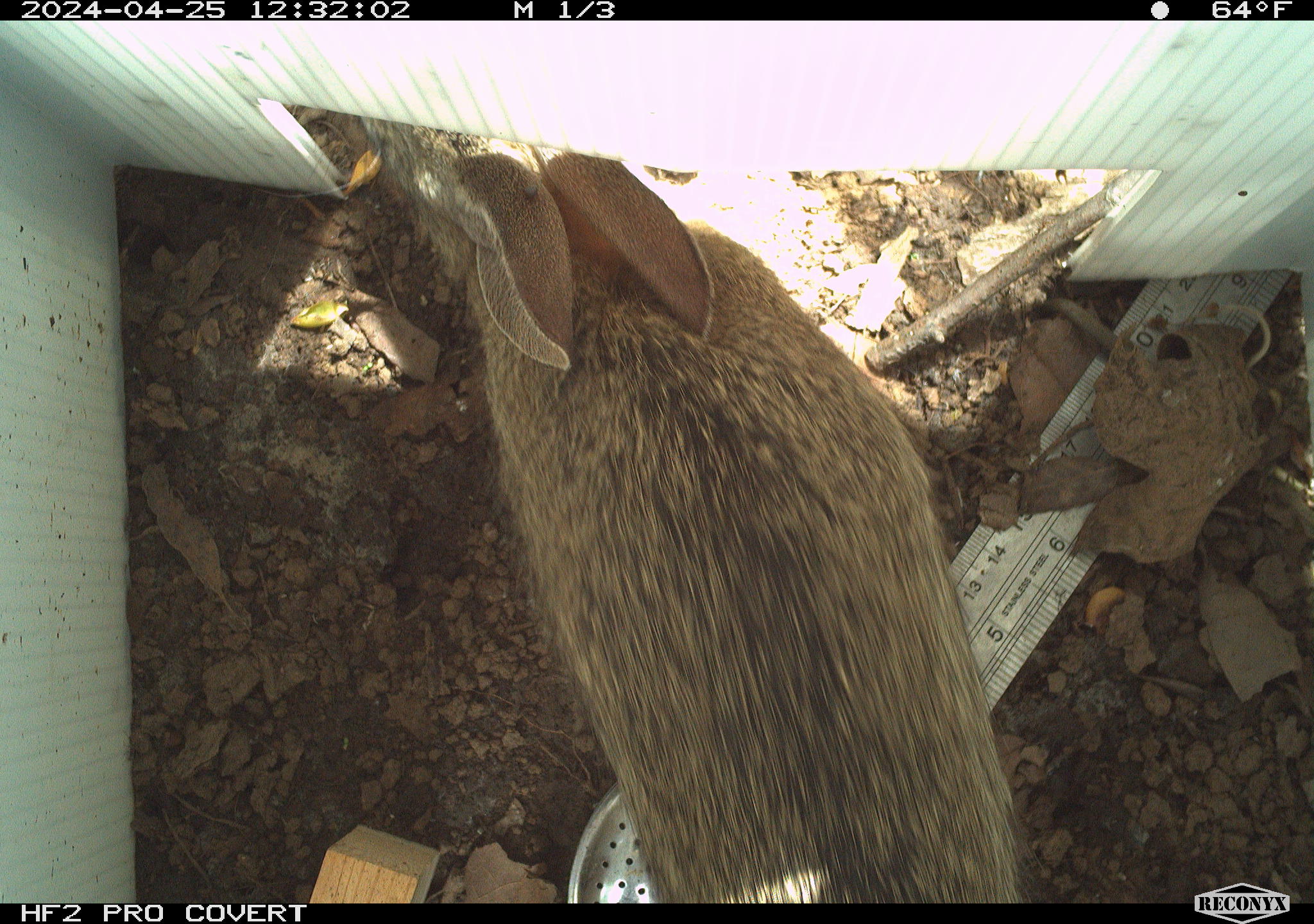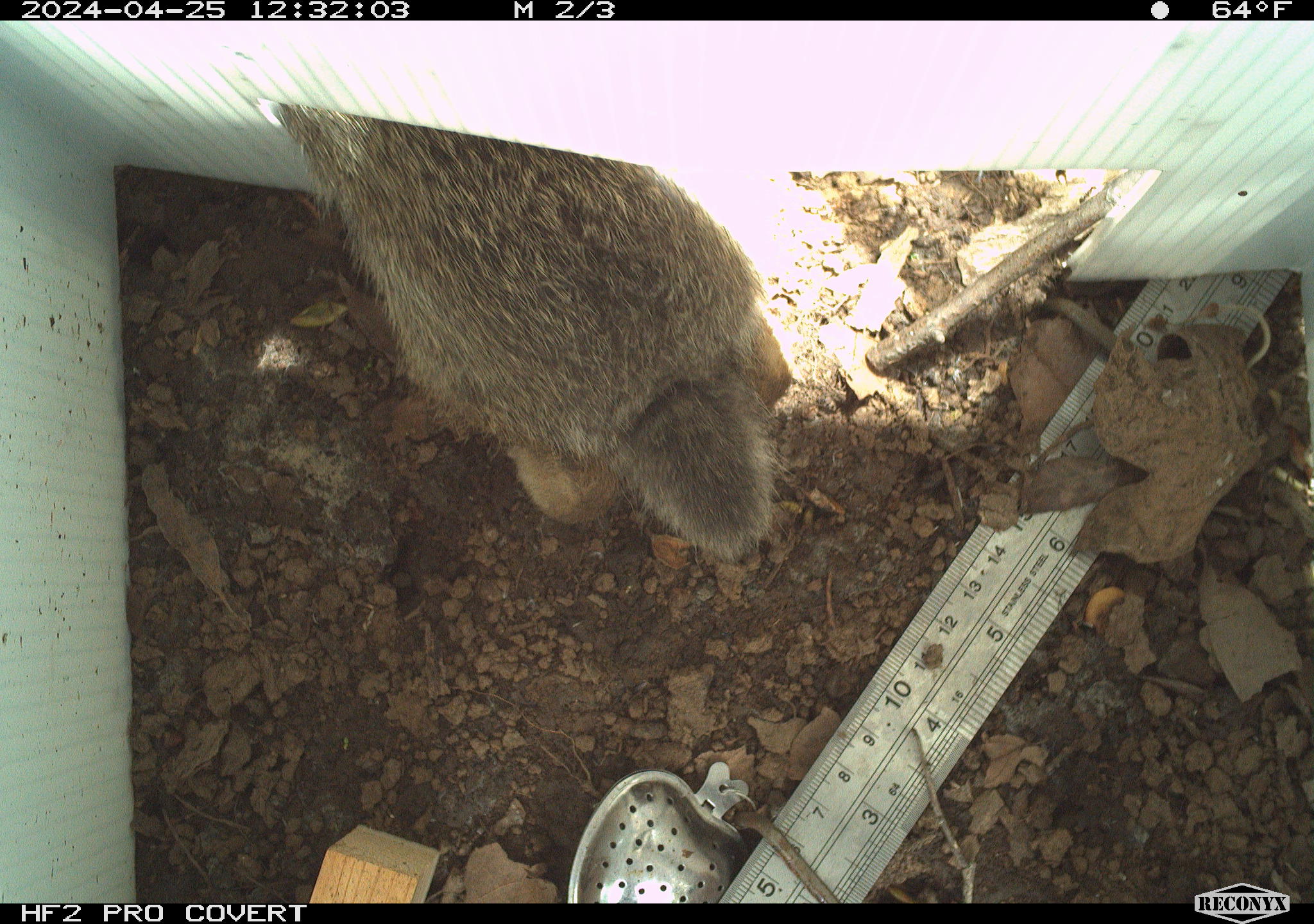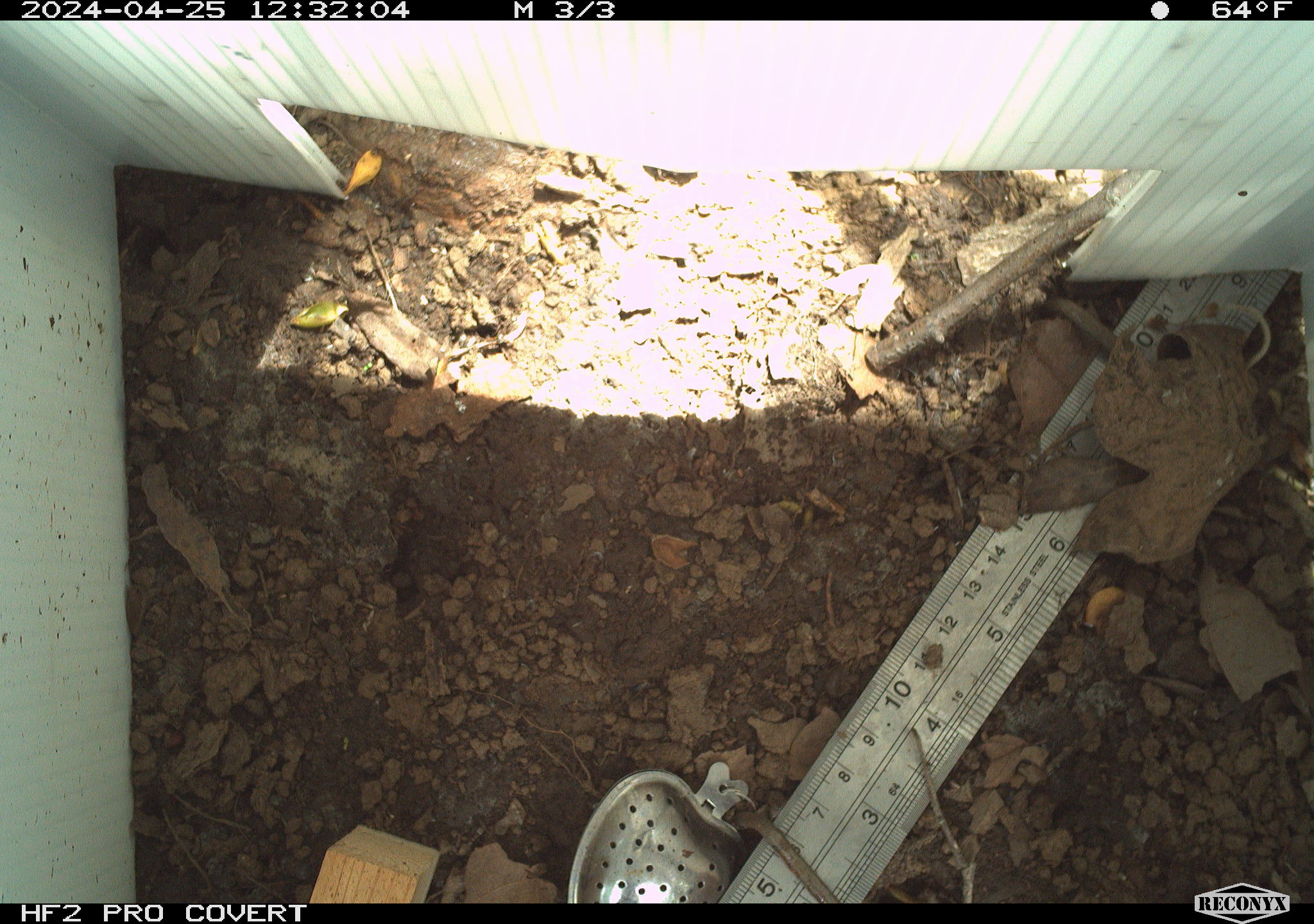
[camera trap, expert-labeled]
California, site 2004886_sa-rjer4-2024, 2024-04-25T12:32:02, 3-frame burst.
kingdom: Animalia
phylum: Chordata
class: Mammalia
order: Lagomorpha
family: Leporidae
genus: Sylvilagus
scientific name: Sylvilagus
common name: cottontail rabbits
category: sylvilagus species